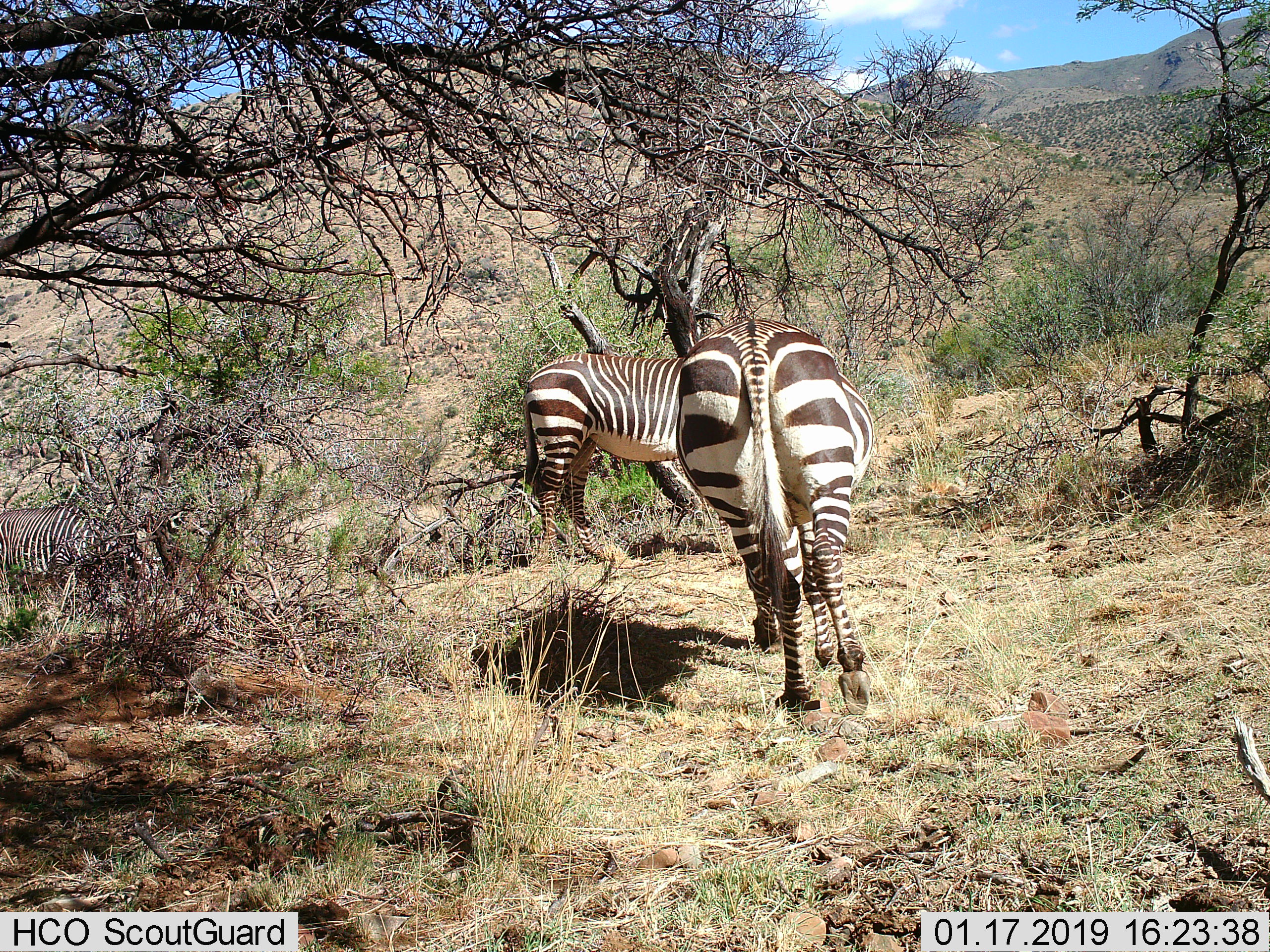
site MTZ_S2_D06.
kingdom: Animalia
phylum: Chordata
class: Mammalia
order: Perissodactyla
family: Equidae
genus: Equus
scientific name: Equus zebra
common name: mountain zebra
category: zebramountain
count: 3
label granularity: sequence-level